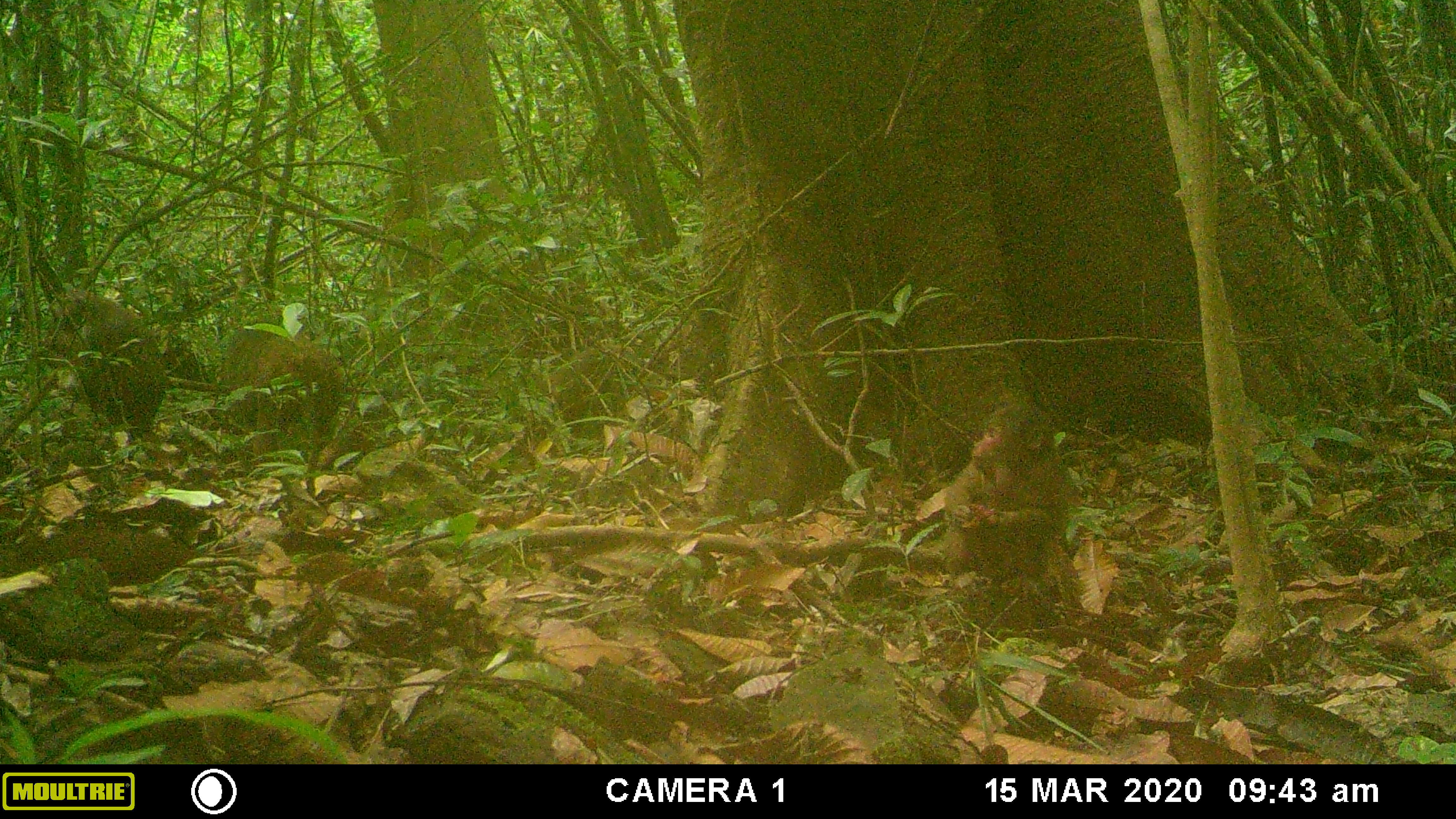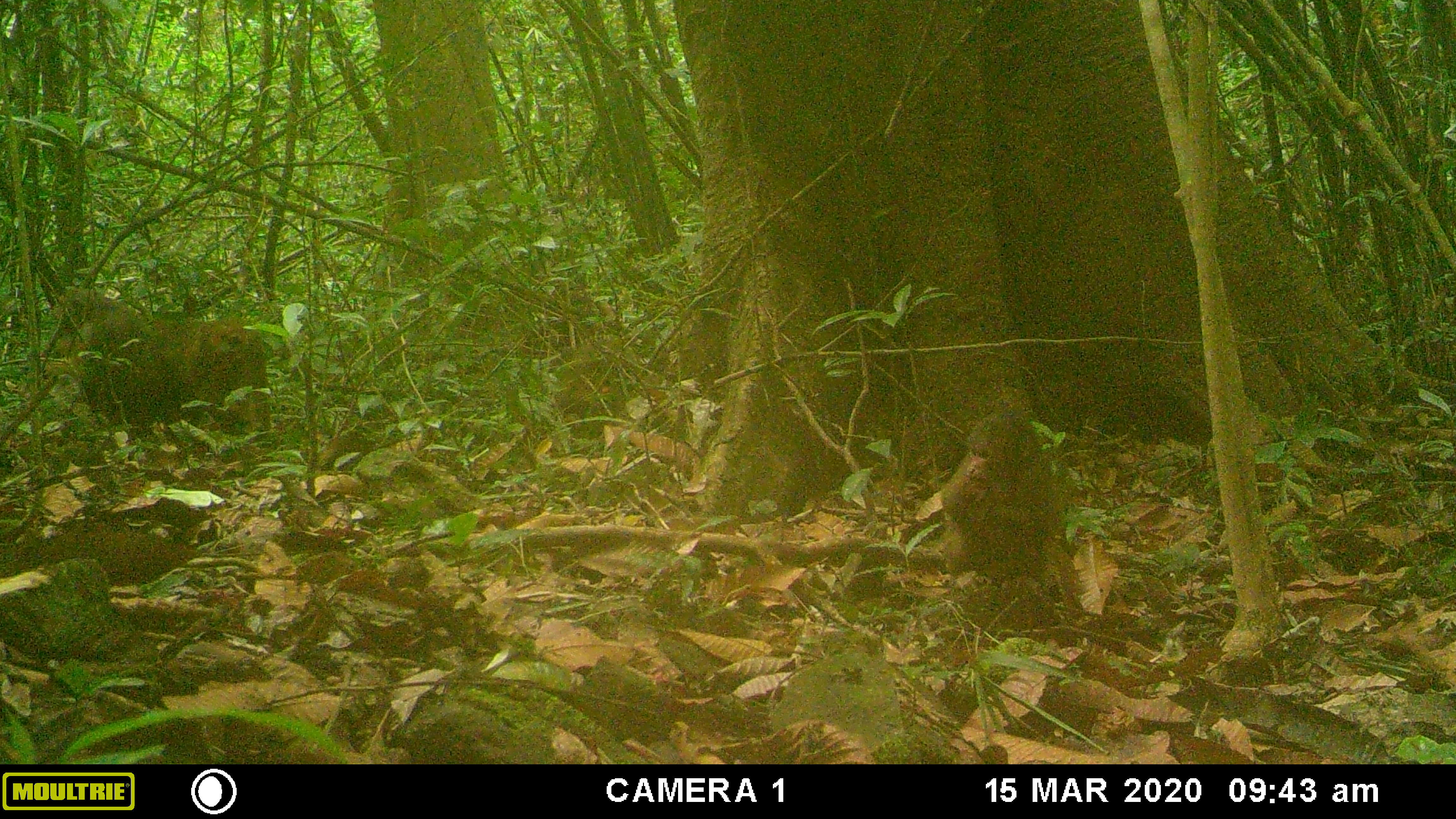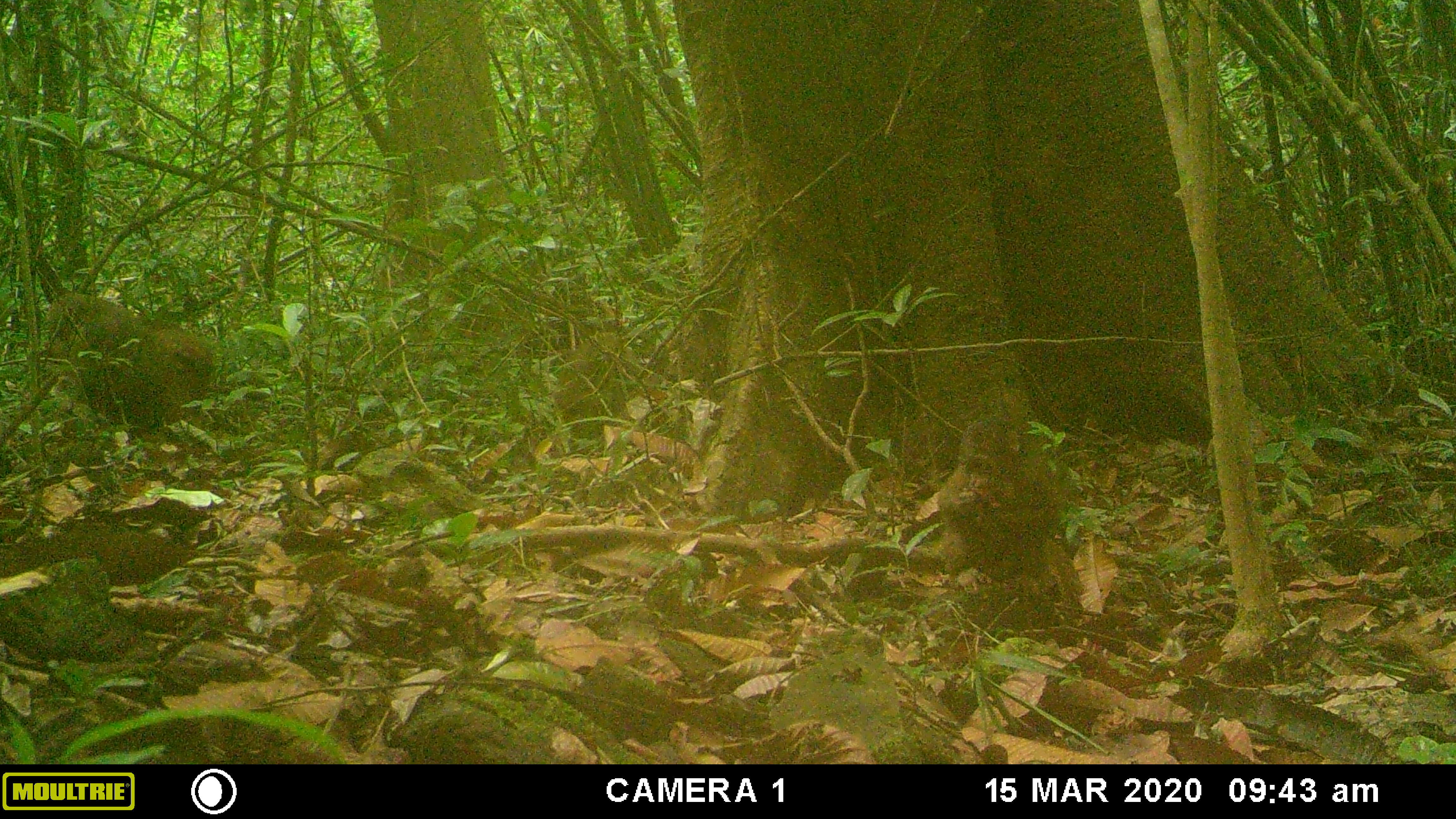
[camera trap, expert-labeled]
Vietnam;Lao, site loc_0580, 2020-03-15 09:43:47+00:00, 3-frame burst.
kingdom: Animalia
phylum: Chordata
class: Mammalia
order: Primates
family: Cercopithecidae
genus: Macaca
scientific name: Macaca arctoides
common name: stump-tailed macaque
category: stump tailed macaque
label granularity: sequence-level